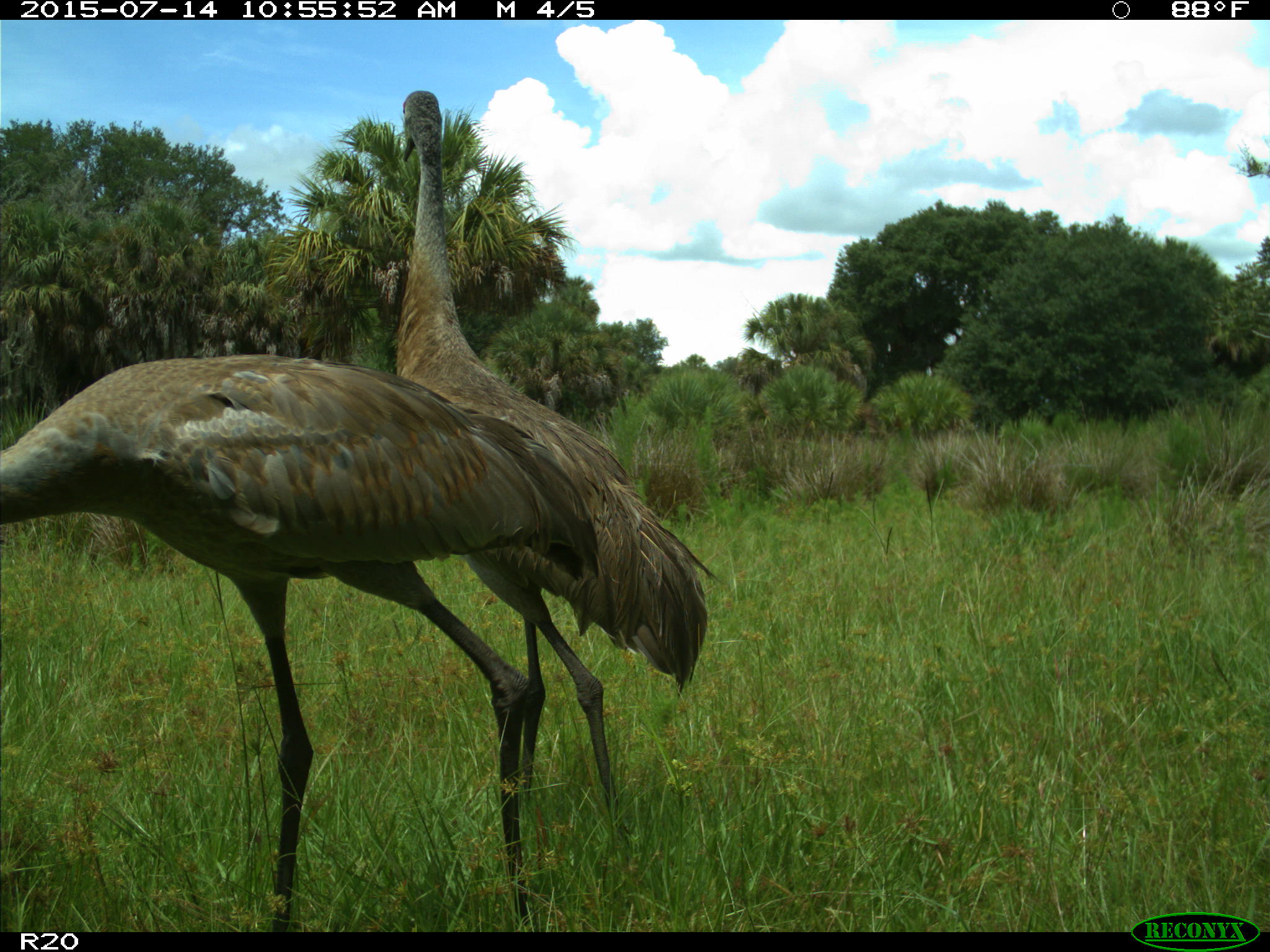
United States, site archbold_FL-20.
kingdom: Animalia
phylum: Chordata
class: Aves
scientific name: Aves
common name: birds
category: unidentified bird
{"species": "unidentified bird (birds) (Aves)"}